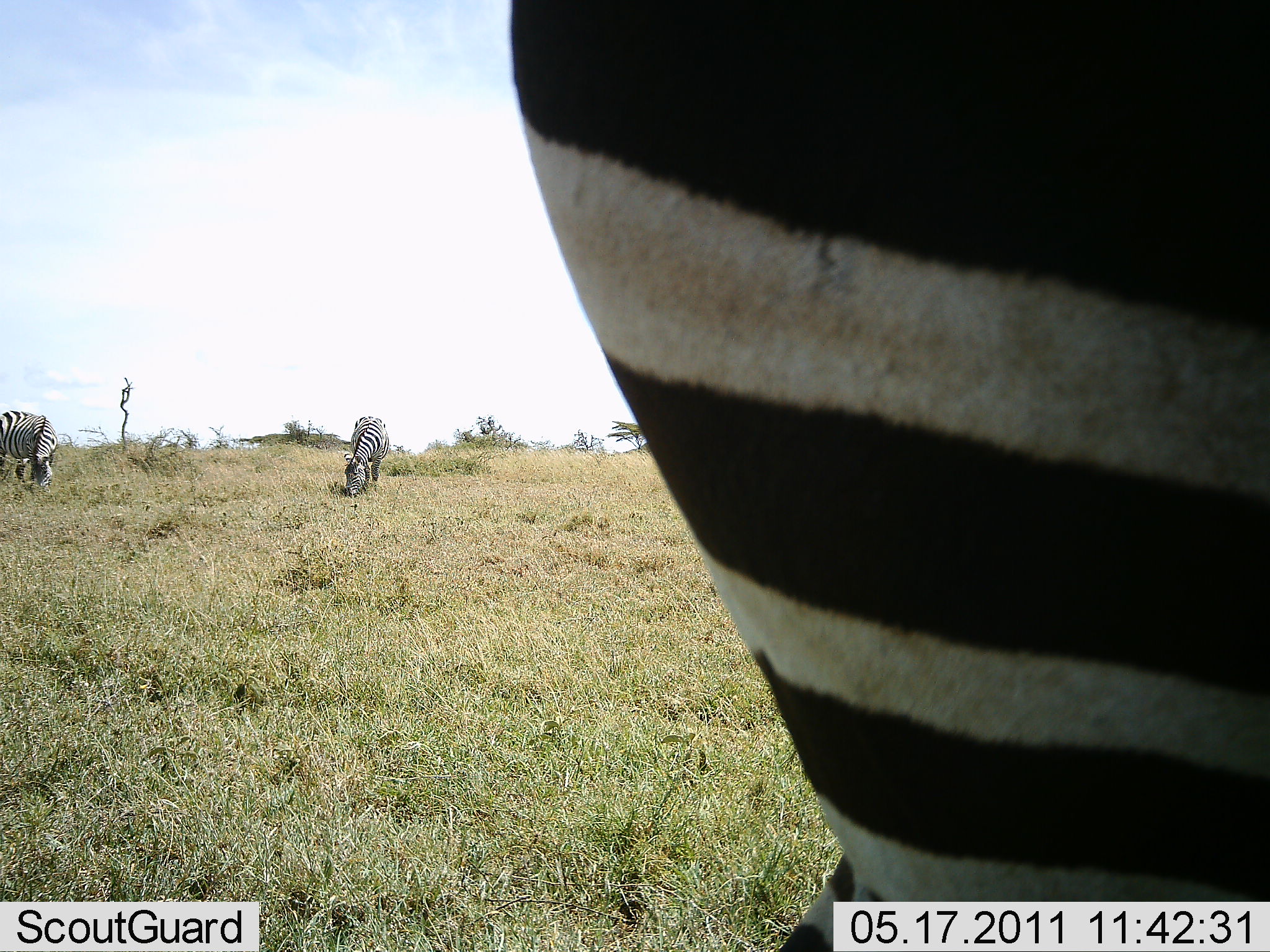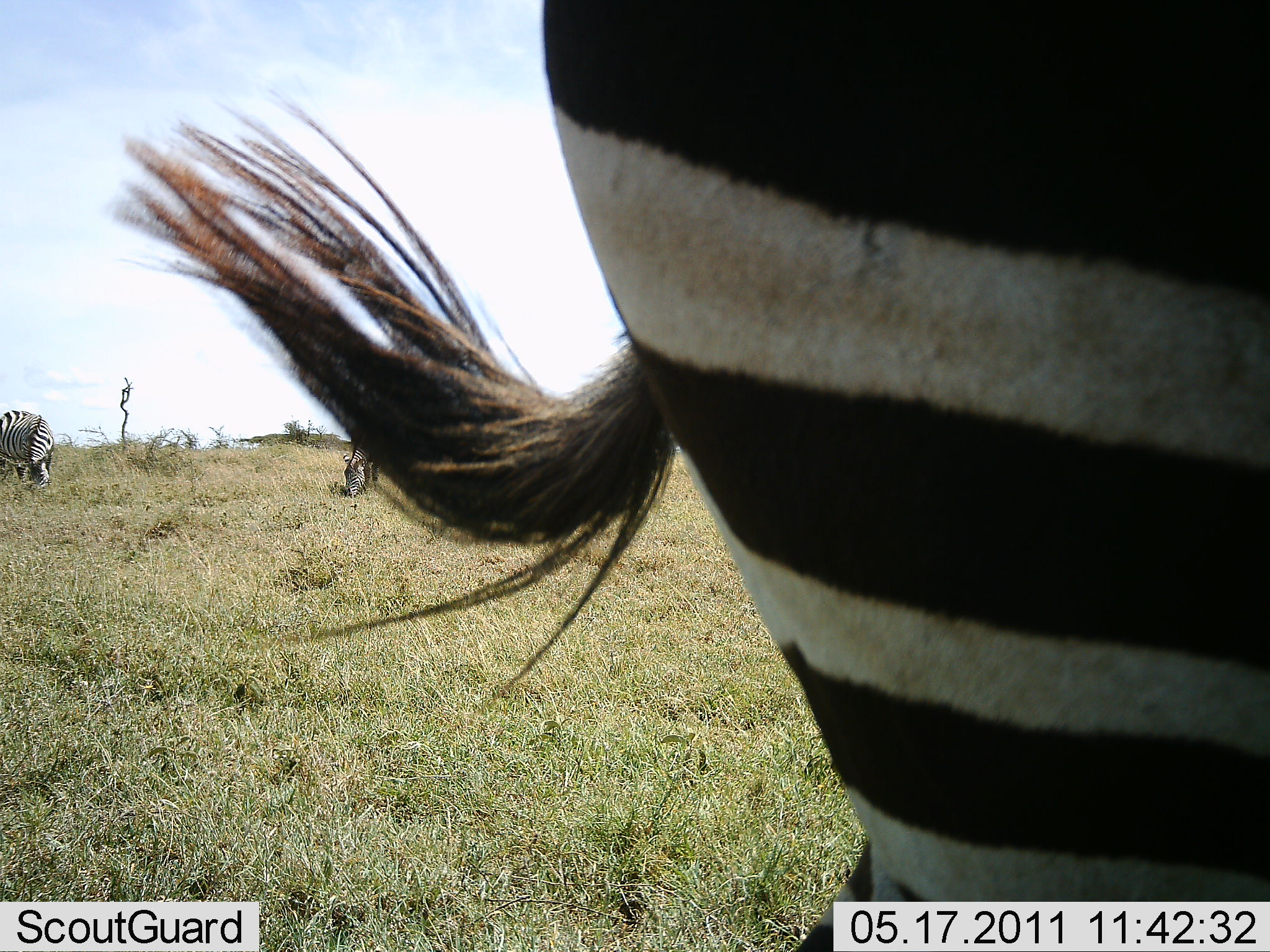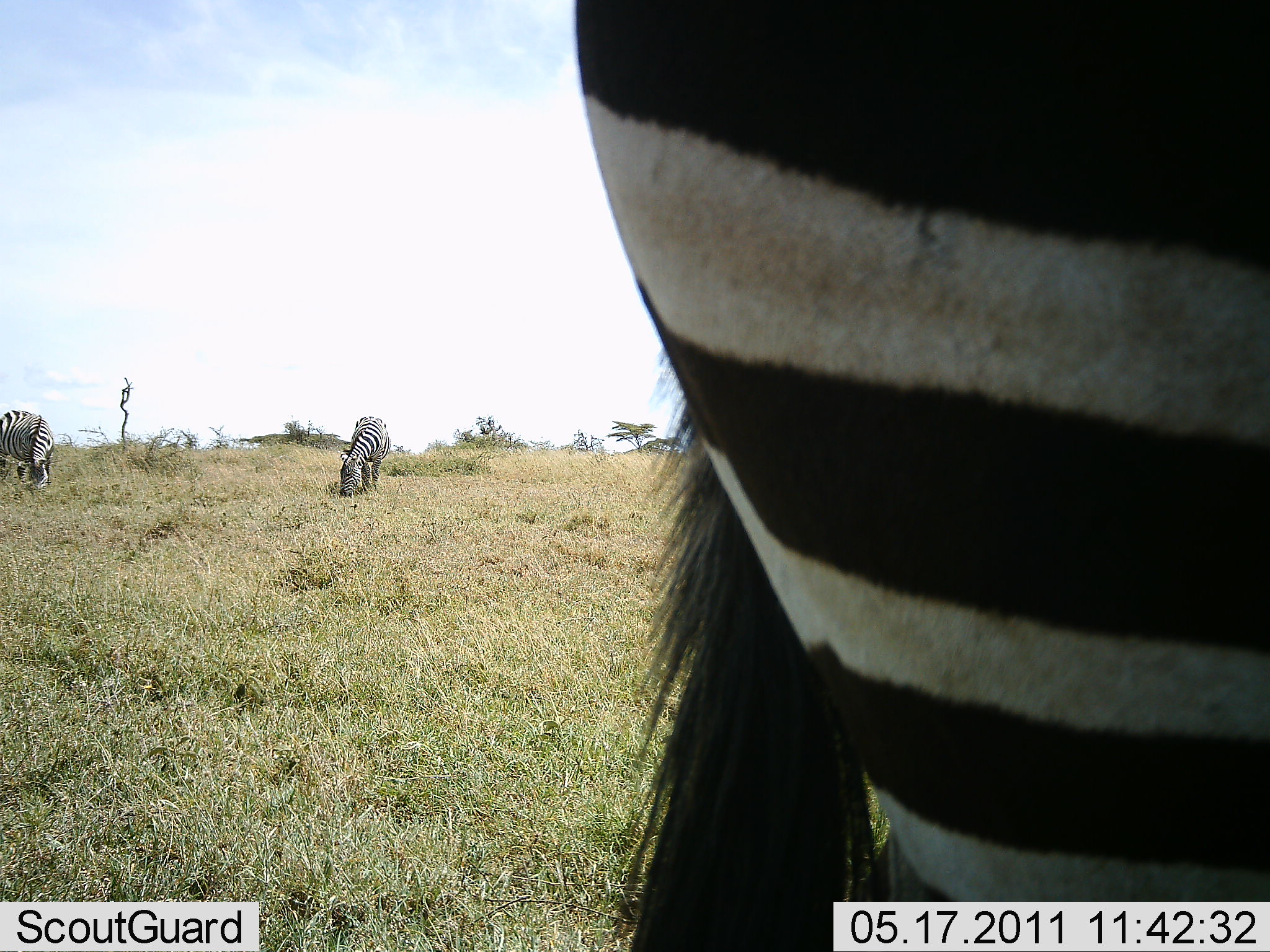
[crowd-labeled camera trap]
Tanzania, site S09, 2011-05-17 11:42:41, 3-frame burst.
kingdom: Animalia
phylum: Chordata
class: Mammalia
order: Perissodactyla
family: Equidae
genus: Equus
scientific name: Equus quagga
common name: plains zebra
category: zebra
Zebra (plains zebra) (Equus quagga), count 3. Behavior (volunteer vote fractions): standing 56%, resting 6%, moving 12%, interacting 0%. Young present (vote fraction): 0%. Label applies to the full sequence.